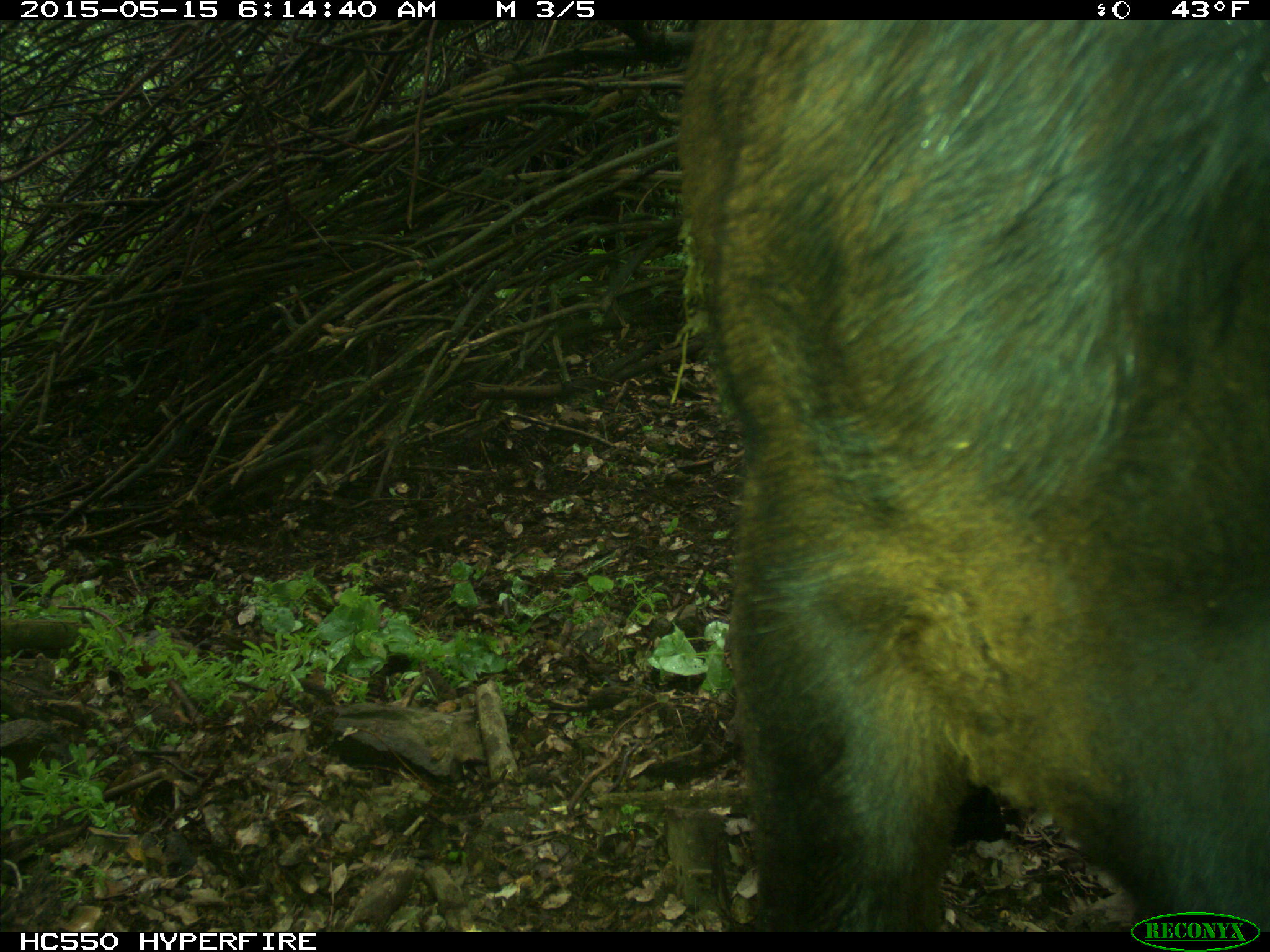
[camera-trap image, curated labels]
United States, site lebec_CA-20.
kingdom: Animalia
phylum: Chordata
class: Mammalia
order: Artiodactyla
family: Bovidae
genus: Bos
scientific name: Bos taurus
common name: domestic cow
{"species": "Bos taurus (domestic cow)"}